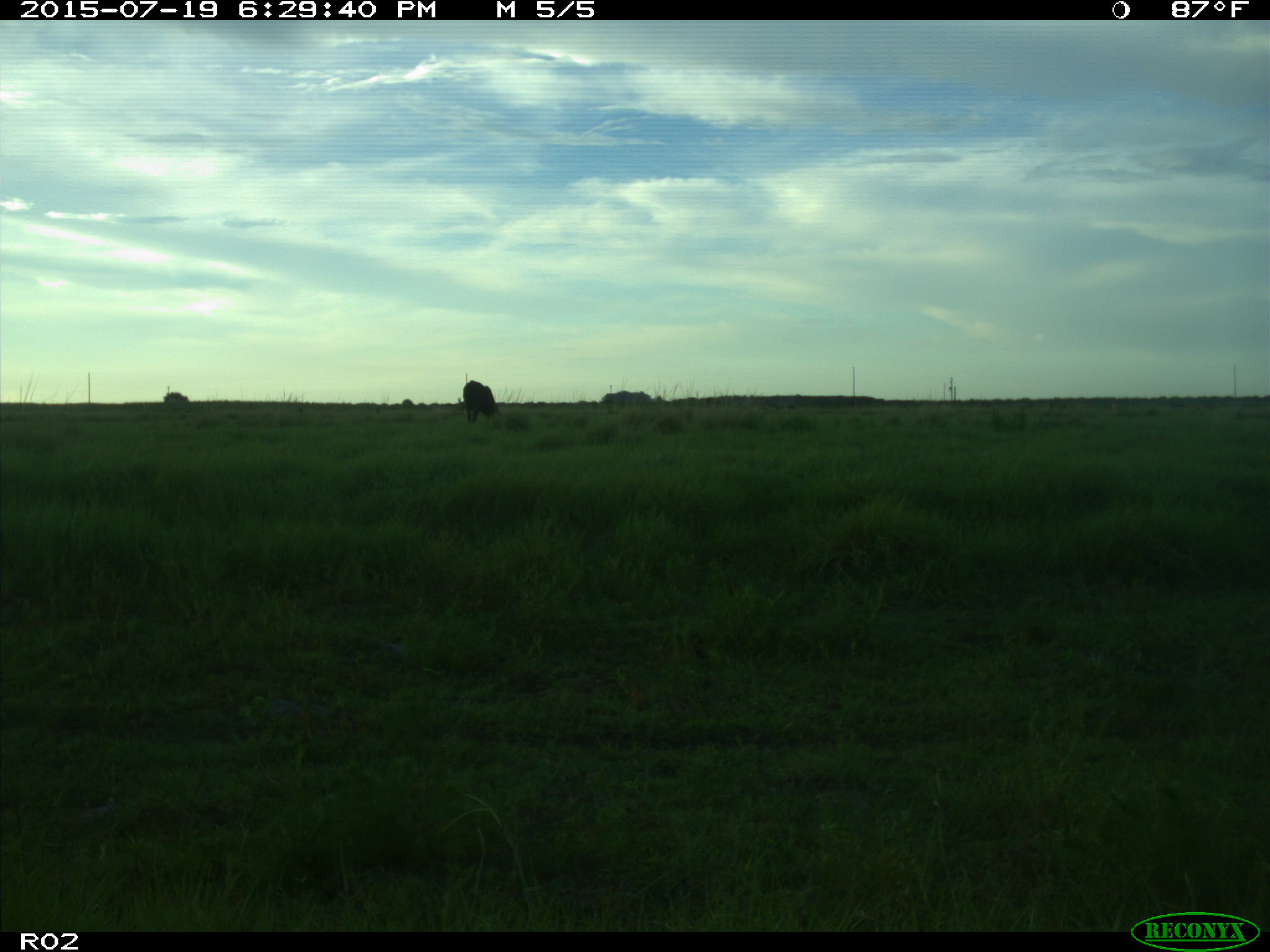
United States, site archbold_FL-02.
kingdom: Animalia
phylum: Chordata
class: Mammalia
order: Artiodactyla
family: Bovidae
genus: Bos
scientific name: Bos taurus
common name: domestic cow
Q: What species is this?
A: Bos taurus (domestic cow).